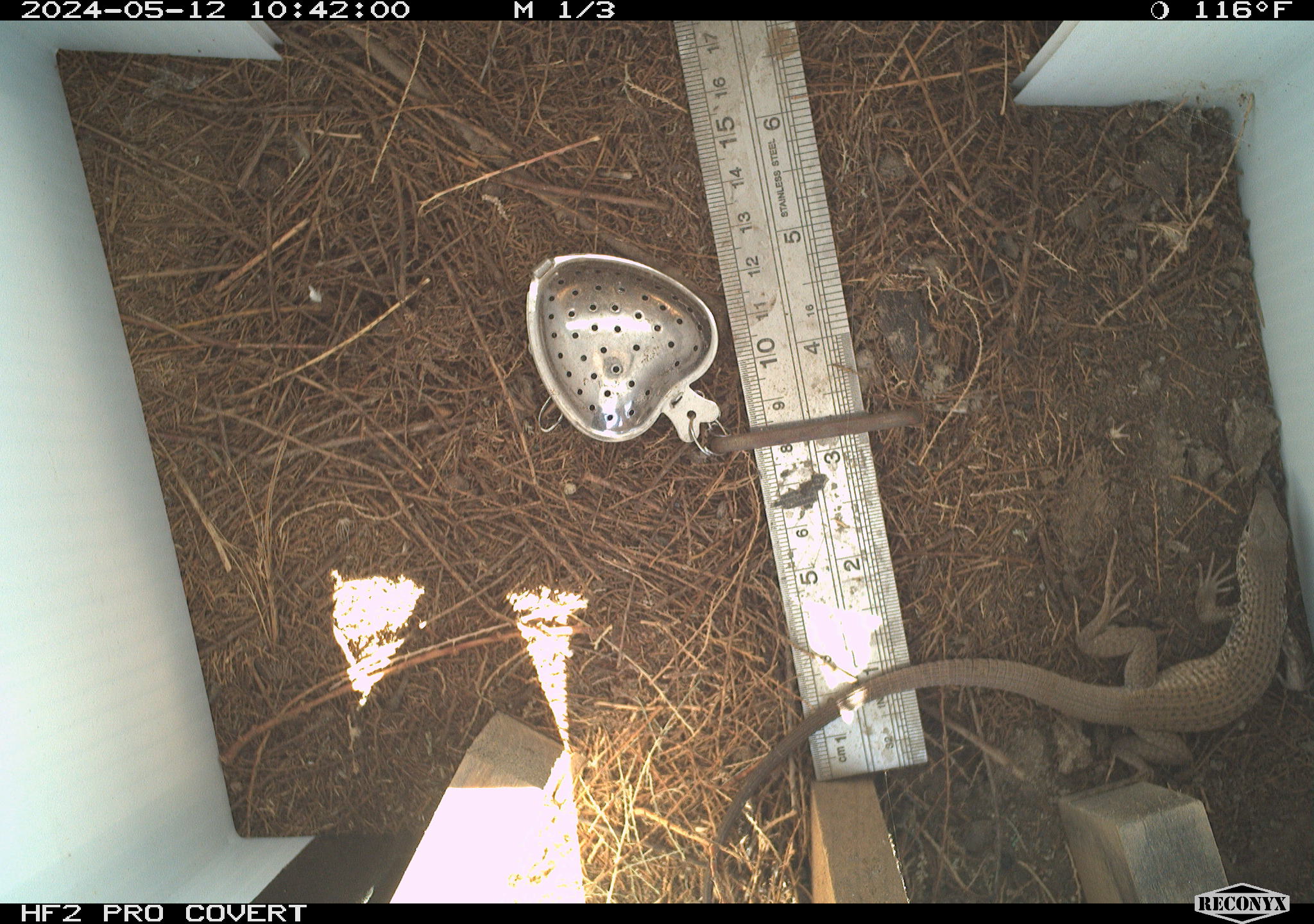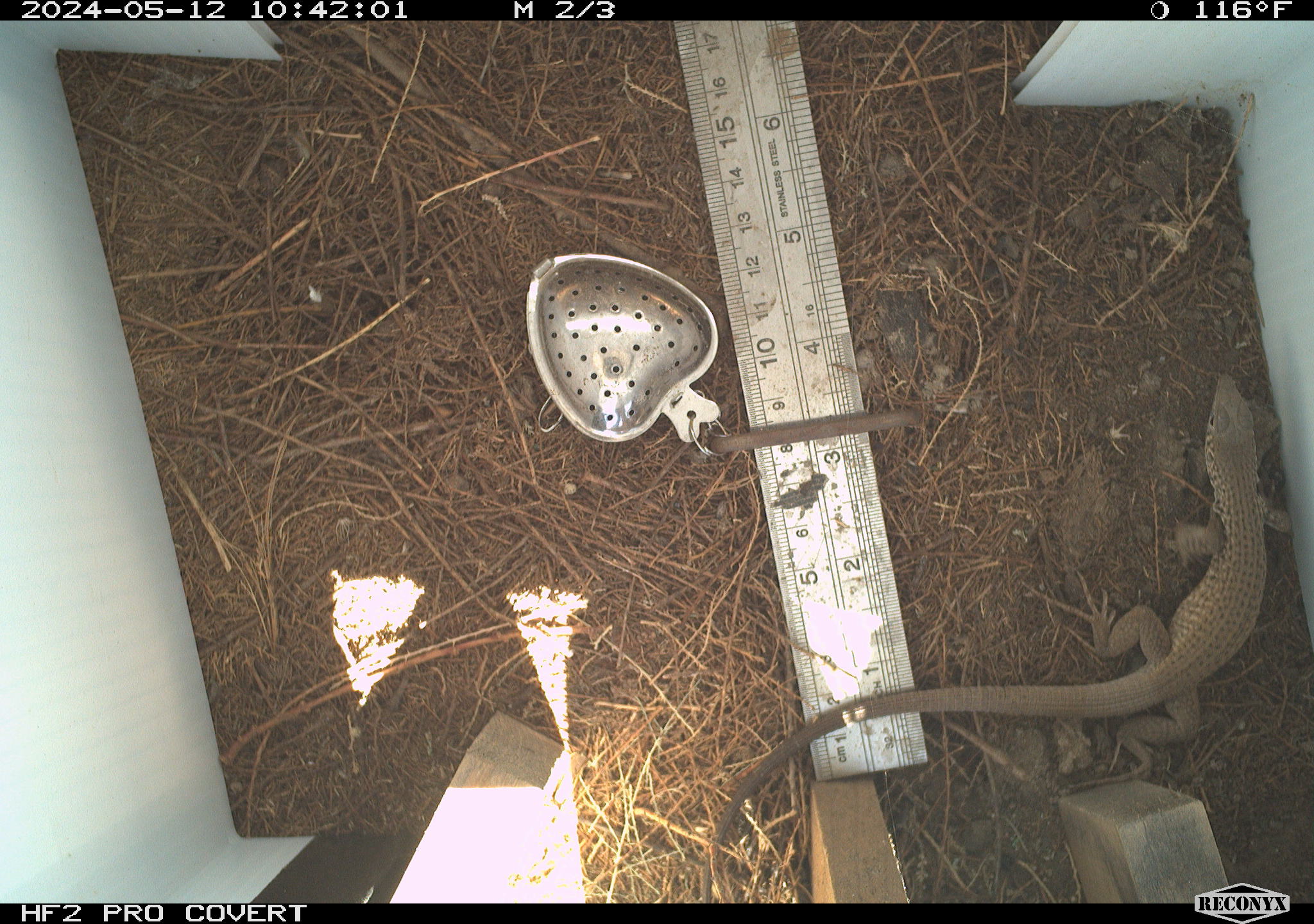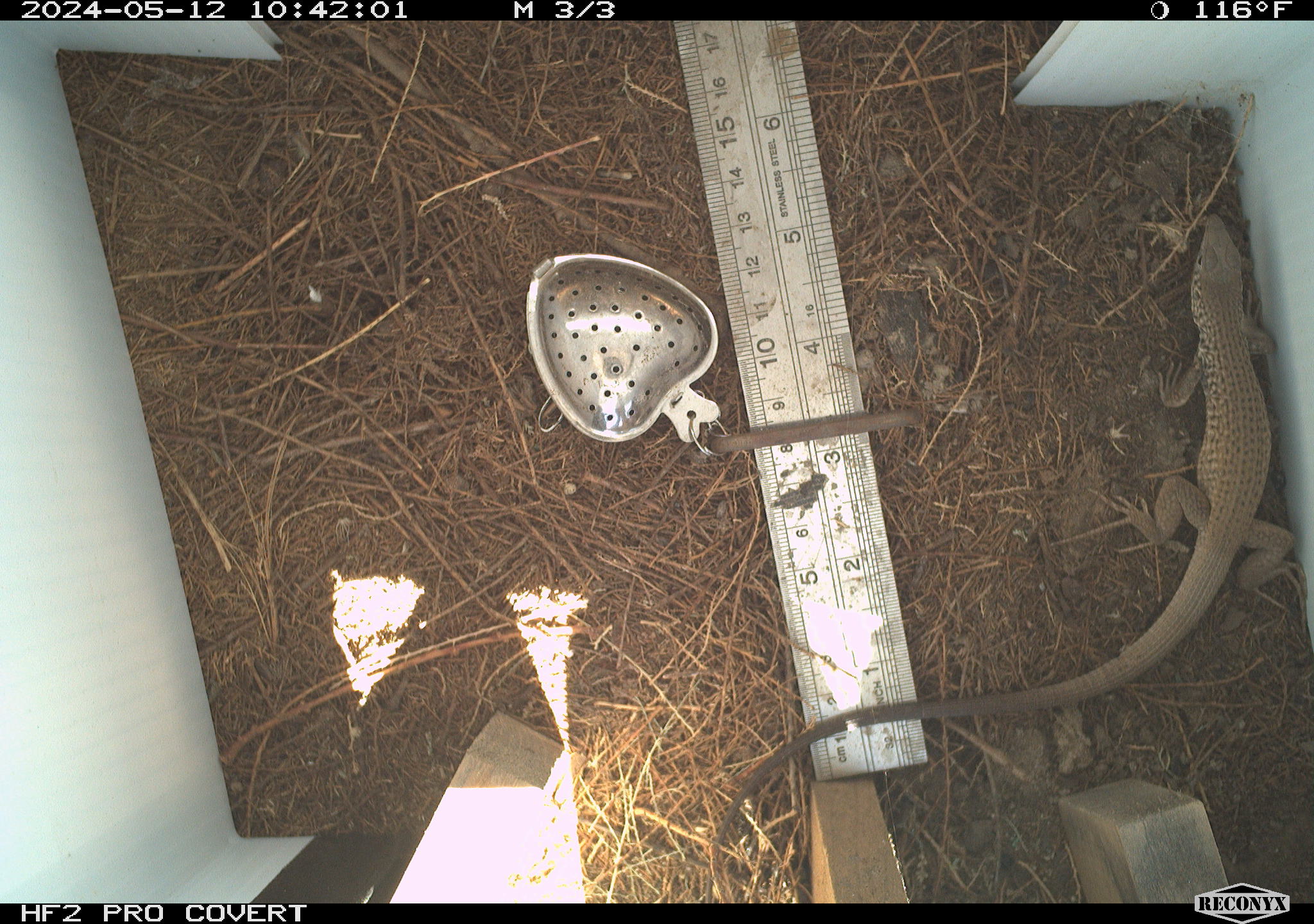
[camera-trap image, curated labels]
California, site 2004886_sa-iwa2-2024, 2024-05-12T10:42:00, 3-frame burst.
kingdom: Animalia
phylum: Chordata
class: Reptilia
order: Squamata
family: Teiidae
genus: Aspidoscelis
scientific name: Aspidoscelis tigris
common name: western whiptail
Western whiptail (Aspidoscelis tigris).